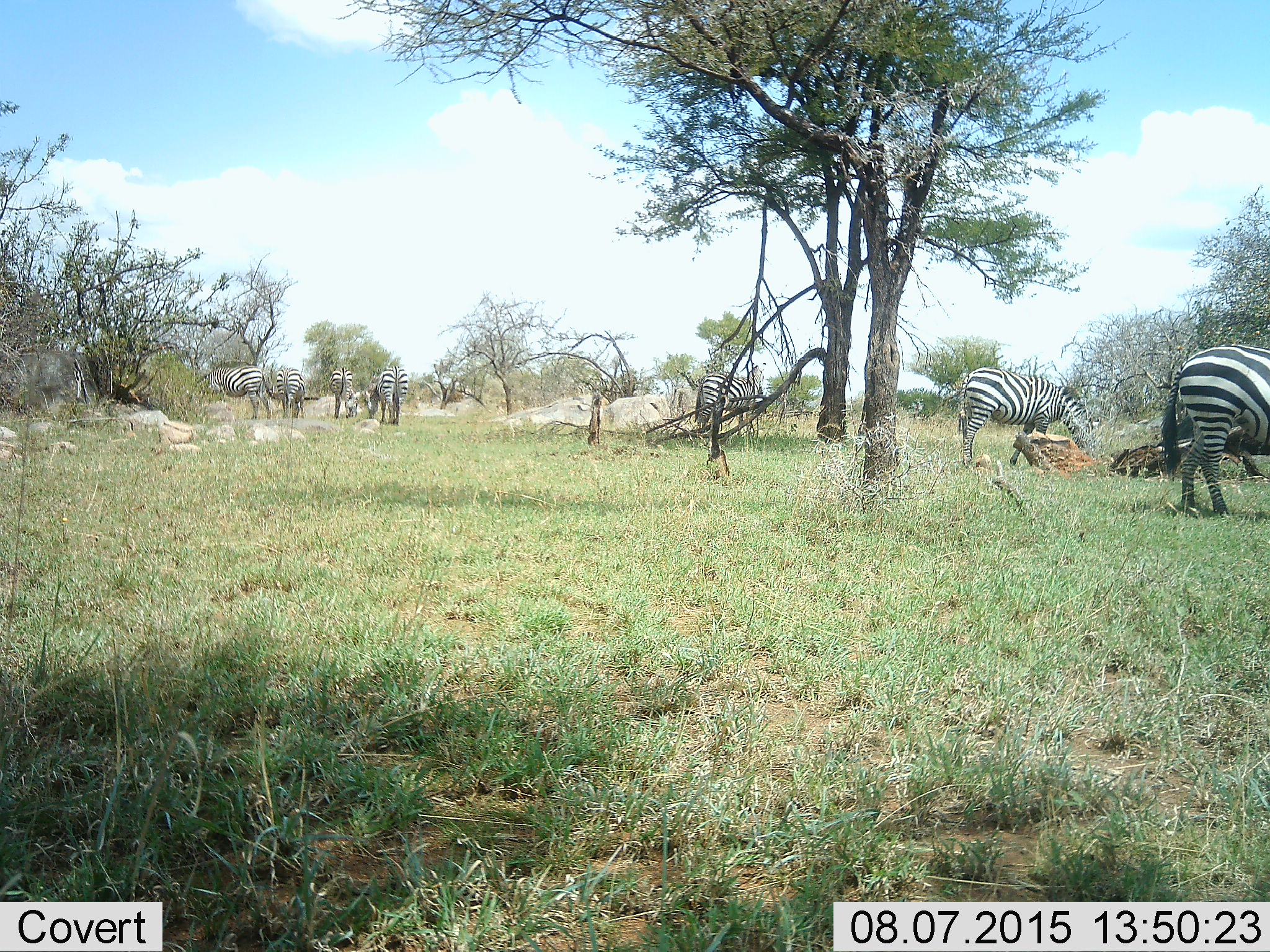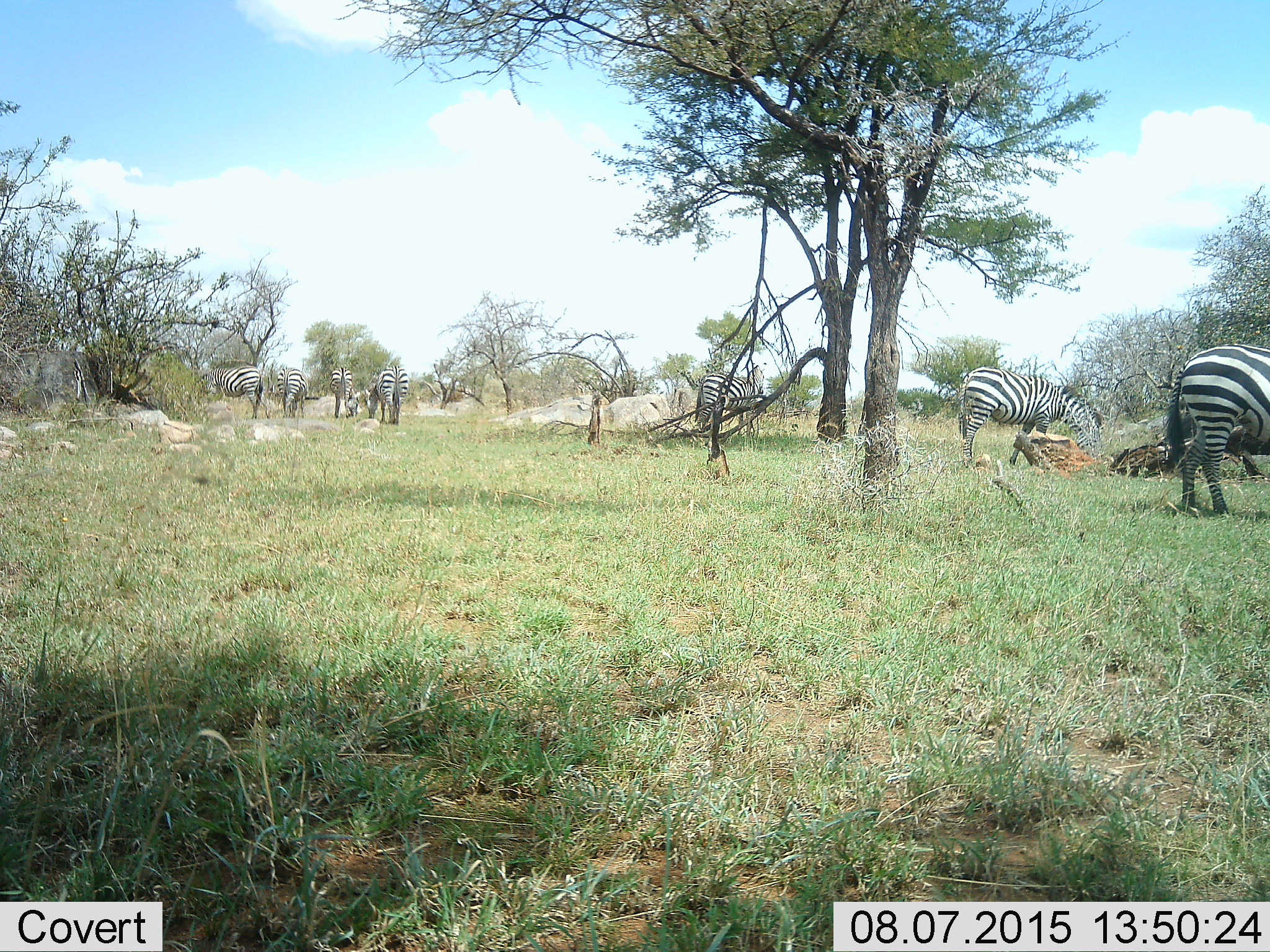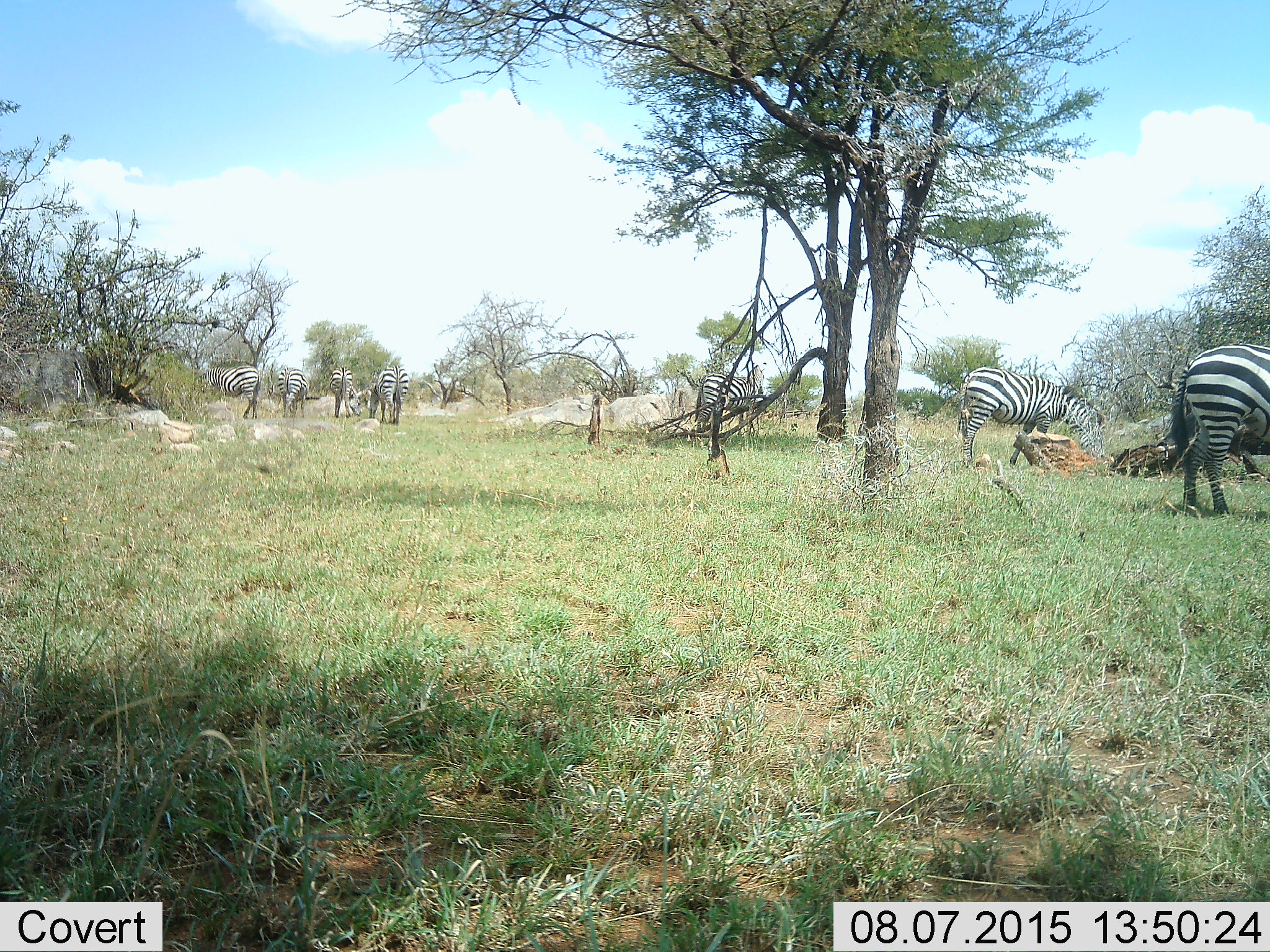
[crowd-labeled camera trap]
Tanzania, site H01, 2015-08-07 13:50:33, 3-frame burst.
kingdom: Animalia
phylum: Chordata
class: Mammalia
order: Perissodactyla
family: Equidae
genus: Equus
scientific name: Equus quagga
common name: plains zebra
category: zebra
Zebra (plains zebra) (Equus quagga), count 7. Behavior (volunteer vote fractions): standing 40%, resting 0%, moving 10%, interacting 0%. Young present (vote fraction): 0%. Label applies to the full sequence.